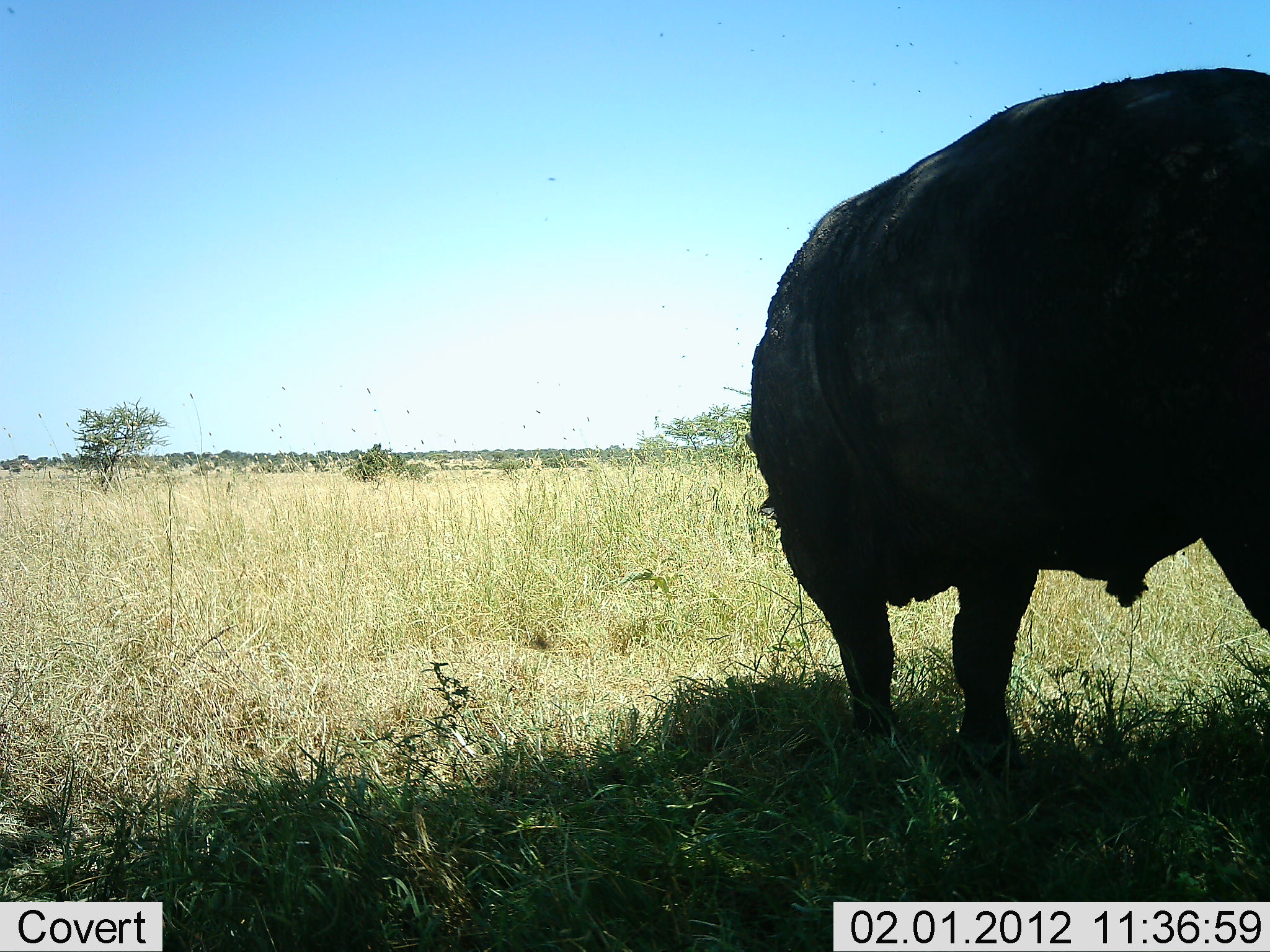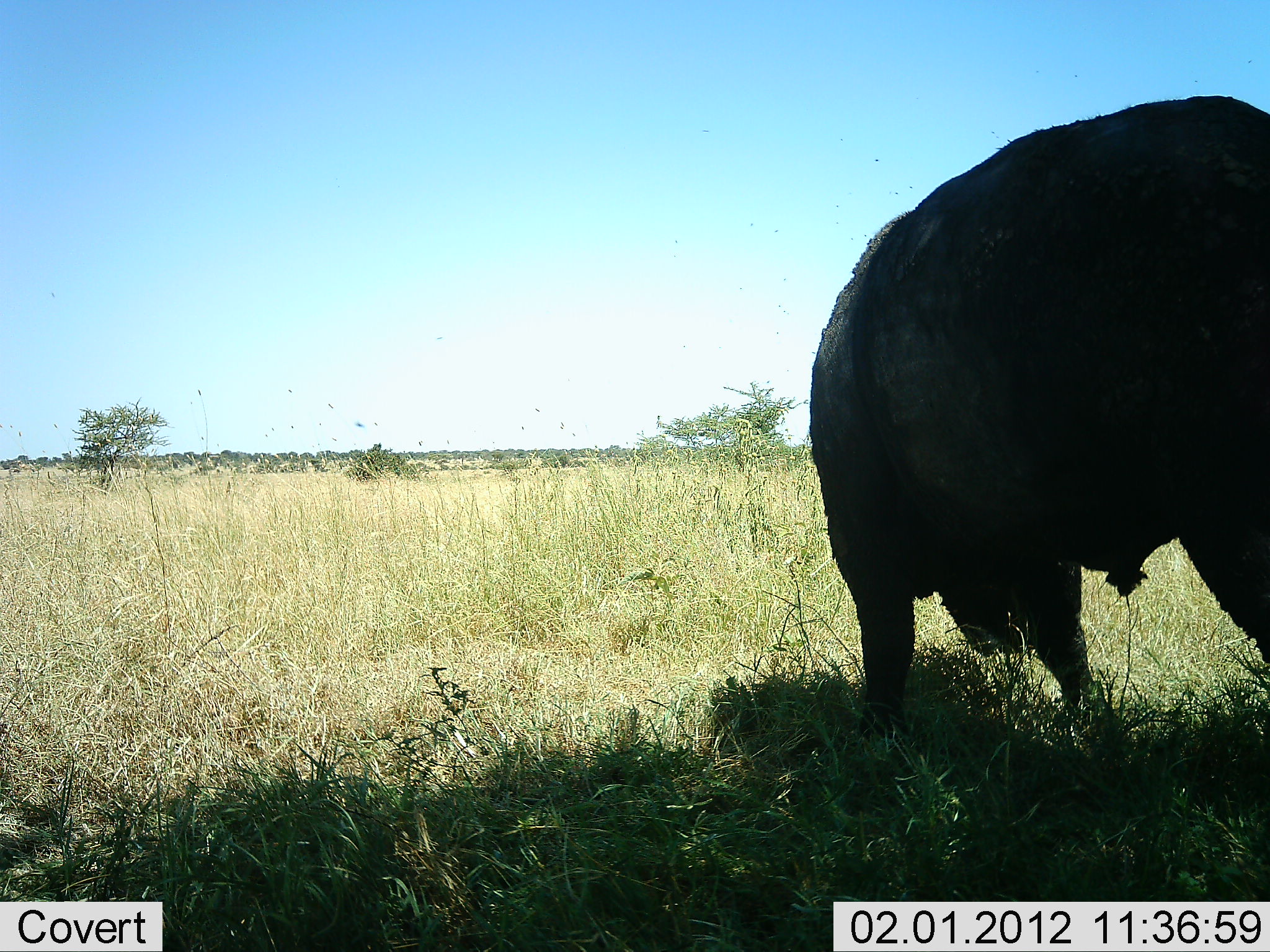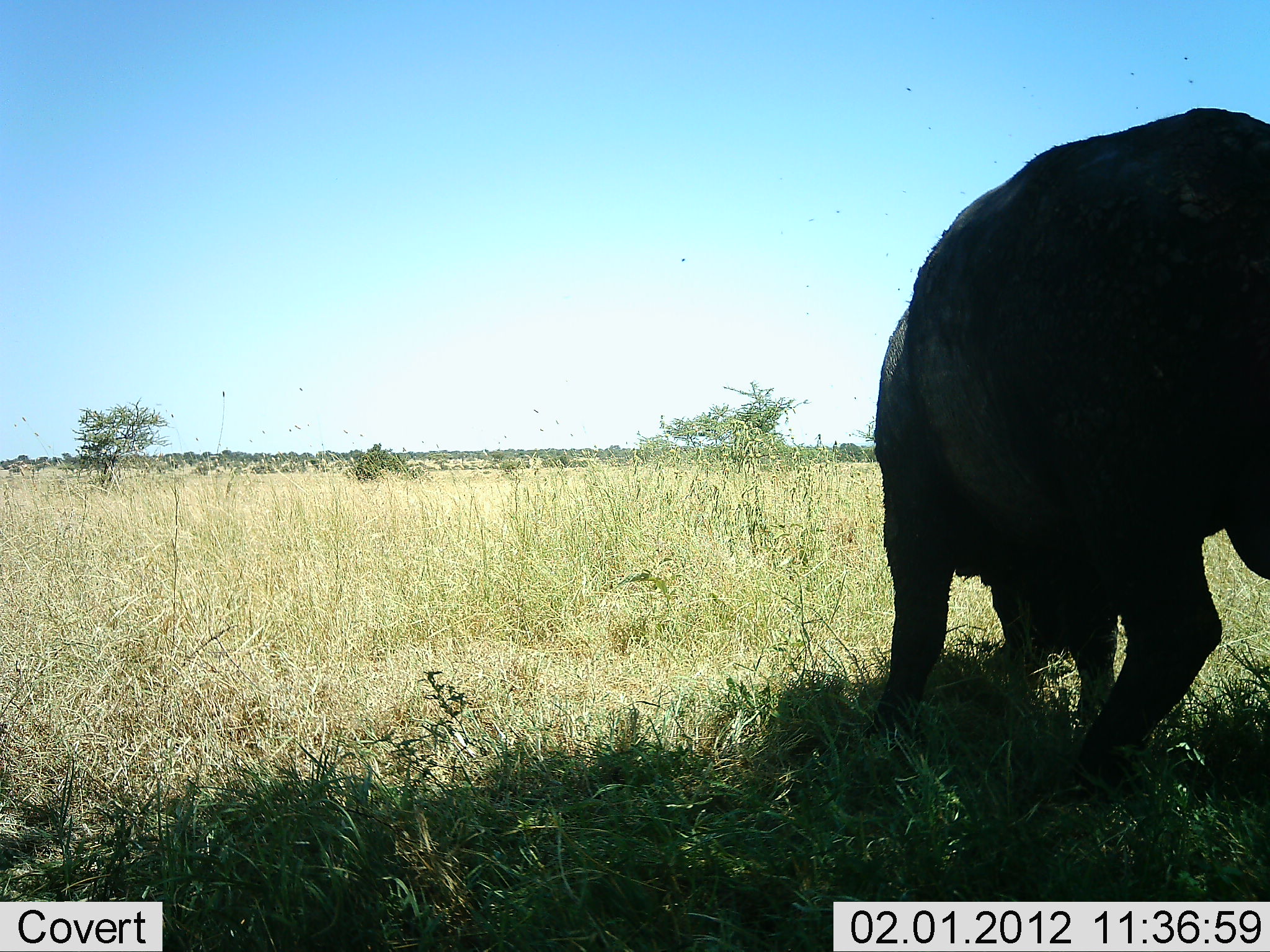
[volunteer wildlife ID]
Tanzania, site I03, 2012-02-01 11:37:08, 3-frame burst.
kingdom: Animalia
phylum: Chordata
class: Mammalia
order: Artiodactyla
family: Bovidae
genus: Syncerus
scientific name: Syncerus caffer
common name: cape buffalo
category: buffalo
Buffalo (cape buffalo) (Syncerus caffer), count 1. Behavior (volunteer vote fractions): standing 36%, resting 0%, moving 29%, interacting 0%. Young present (vote fraction): 0%. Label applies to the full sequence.